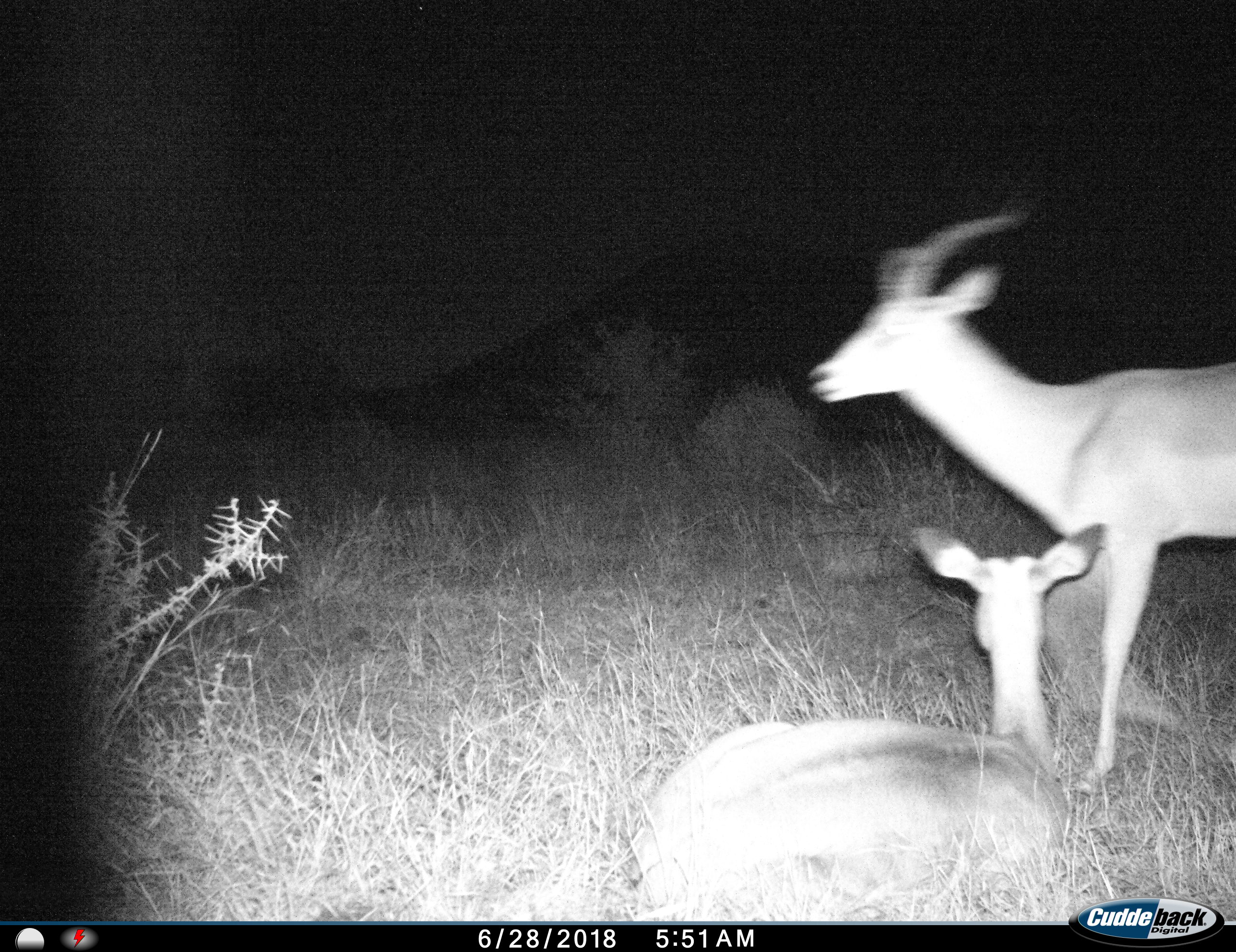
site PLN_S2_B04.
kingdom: Animalia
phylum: Chordata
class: Mammalia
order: Artiodactyla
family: Bovidae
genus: Aepyceros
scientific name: Aepyceros melampus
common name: impala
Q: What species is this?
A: Impala (Aepyceros melampus).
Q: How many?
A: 2.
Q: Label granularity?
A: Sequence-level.